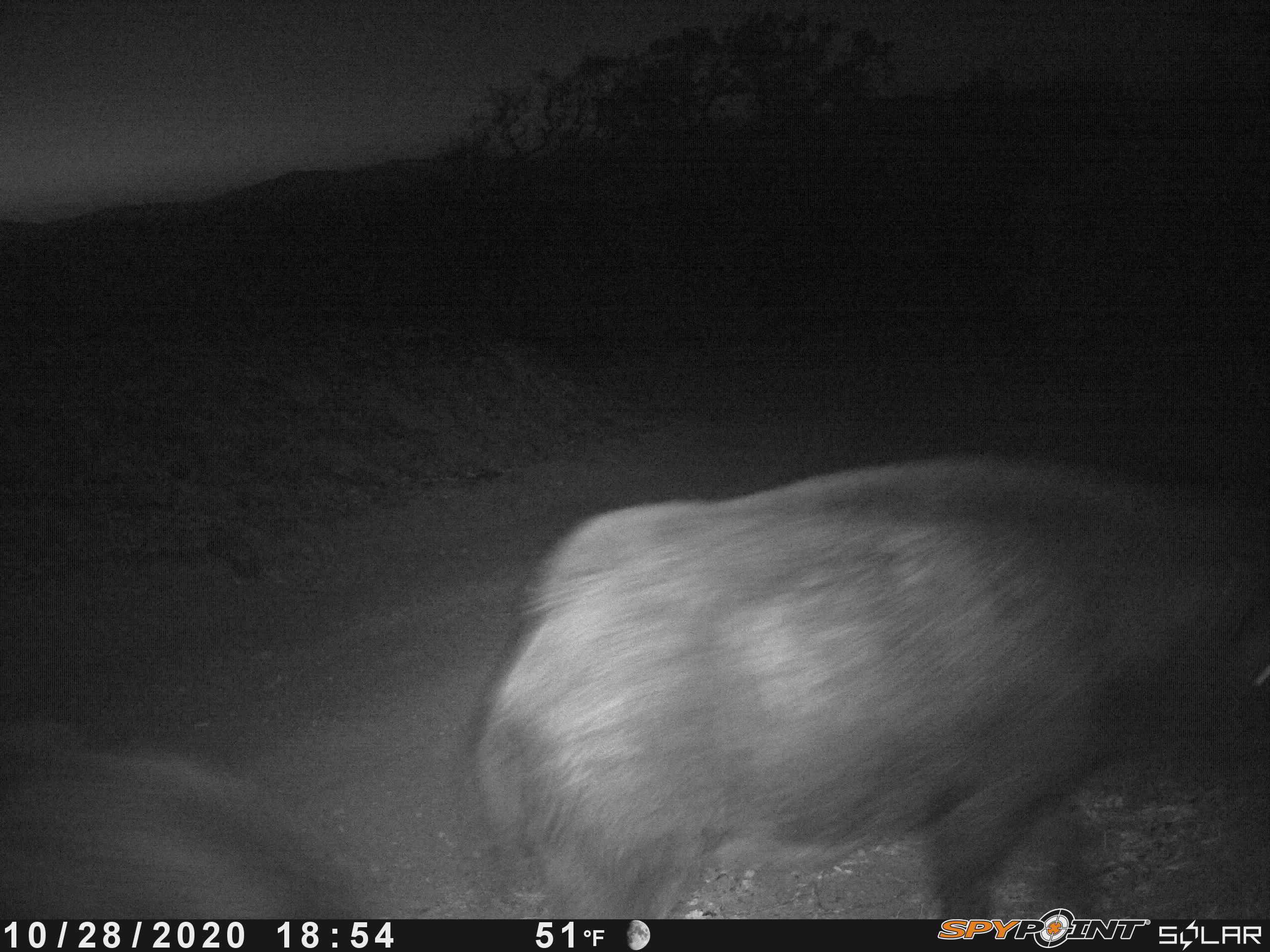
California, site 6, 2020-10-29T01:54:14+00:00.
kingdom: Animalia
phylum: Chordata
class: Mammalia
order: Artiodactyla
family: Suidae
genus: Sus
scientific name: Sus scrofa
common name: wild boar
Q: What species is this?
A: Wild boar (Sus scrofa).